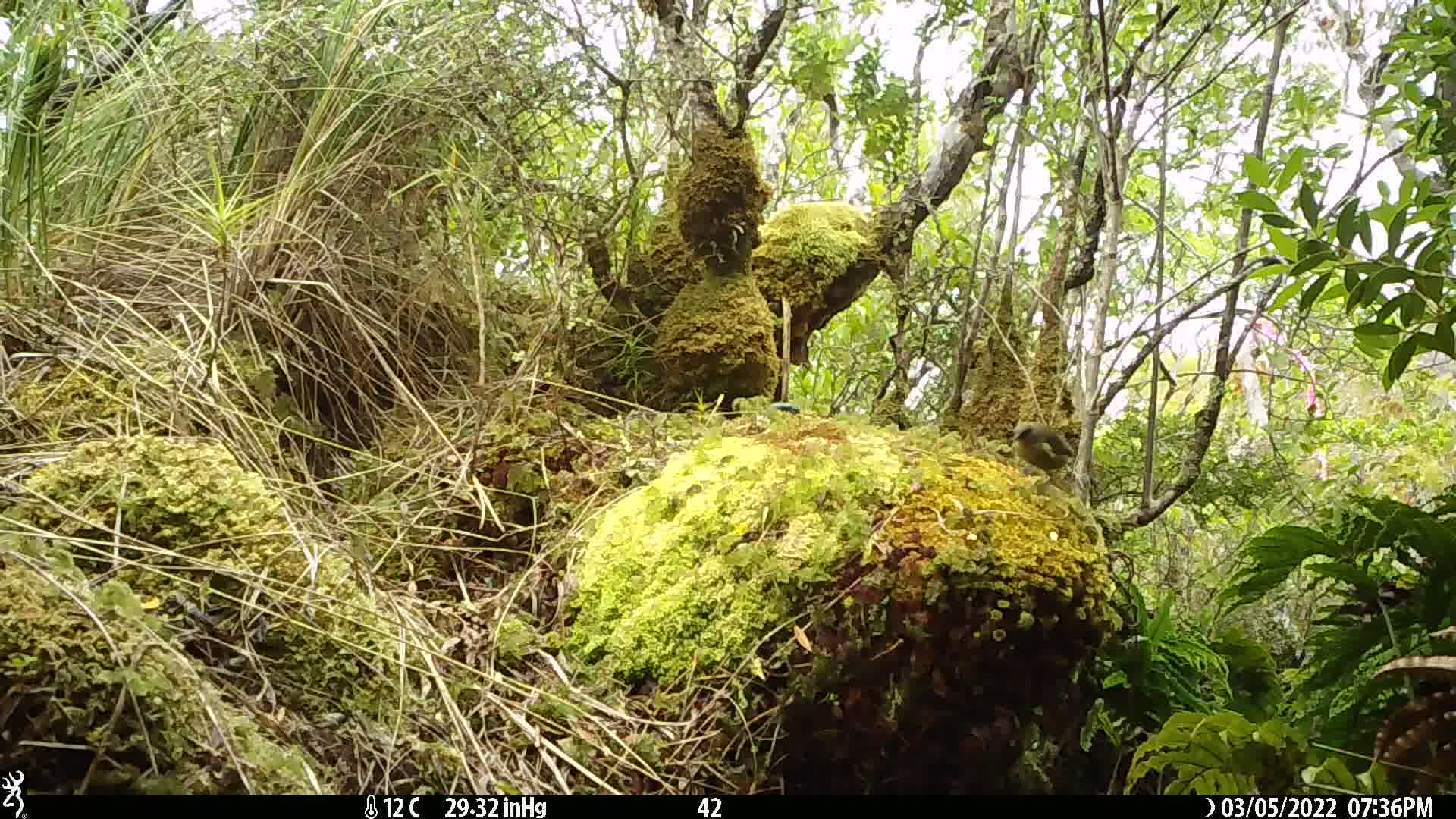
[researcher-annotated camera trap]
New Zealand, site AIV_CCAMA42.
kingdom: Animalia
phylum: Chordata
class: Aves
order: Passeriformes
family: Meliphagidae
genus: Anthornis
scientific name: Anthornis melanura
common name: new zealand bellbird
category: bellbird